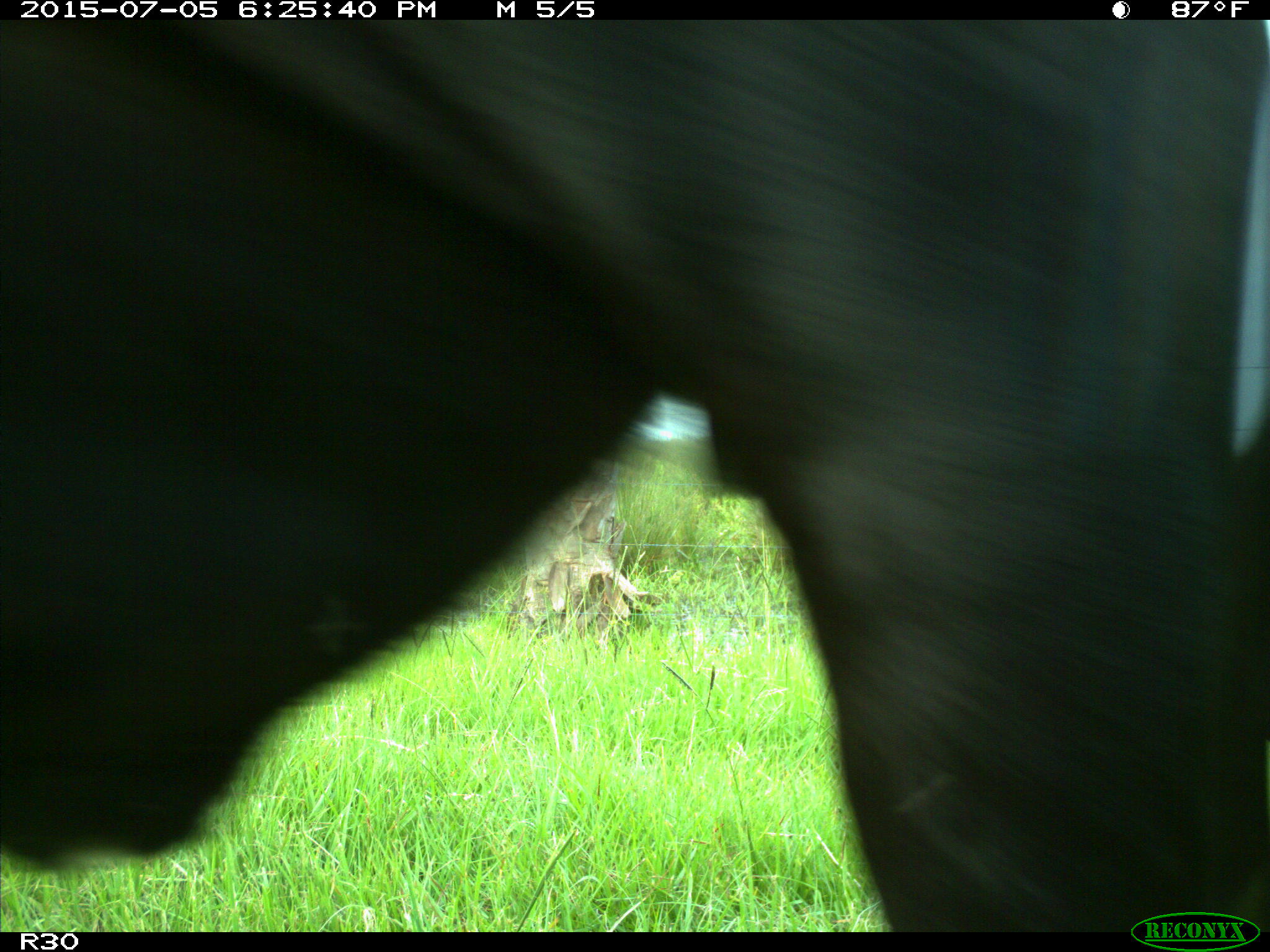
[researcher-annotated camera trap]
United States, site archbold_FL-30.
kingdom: Animalia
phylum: Chordata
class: Mammalia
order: Artiodactyla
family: Bovidae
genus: Bos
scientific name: Bos taurus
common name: domestic cow